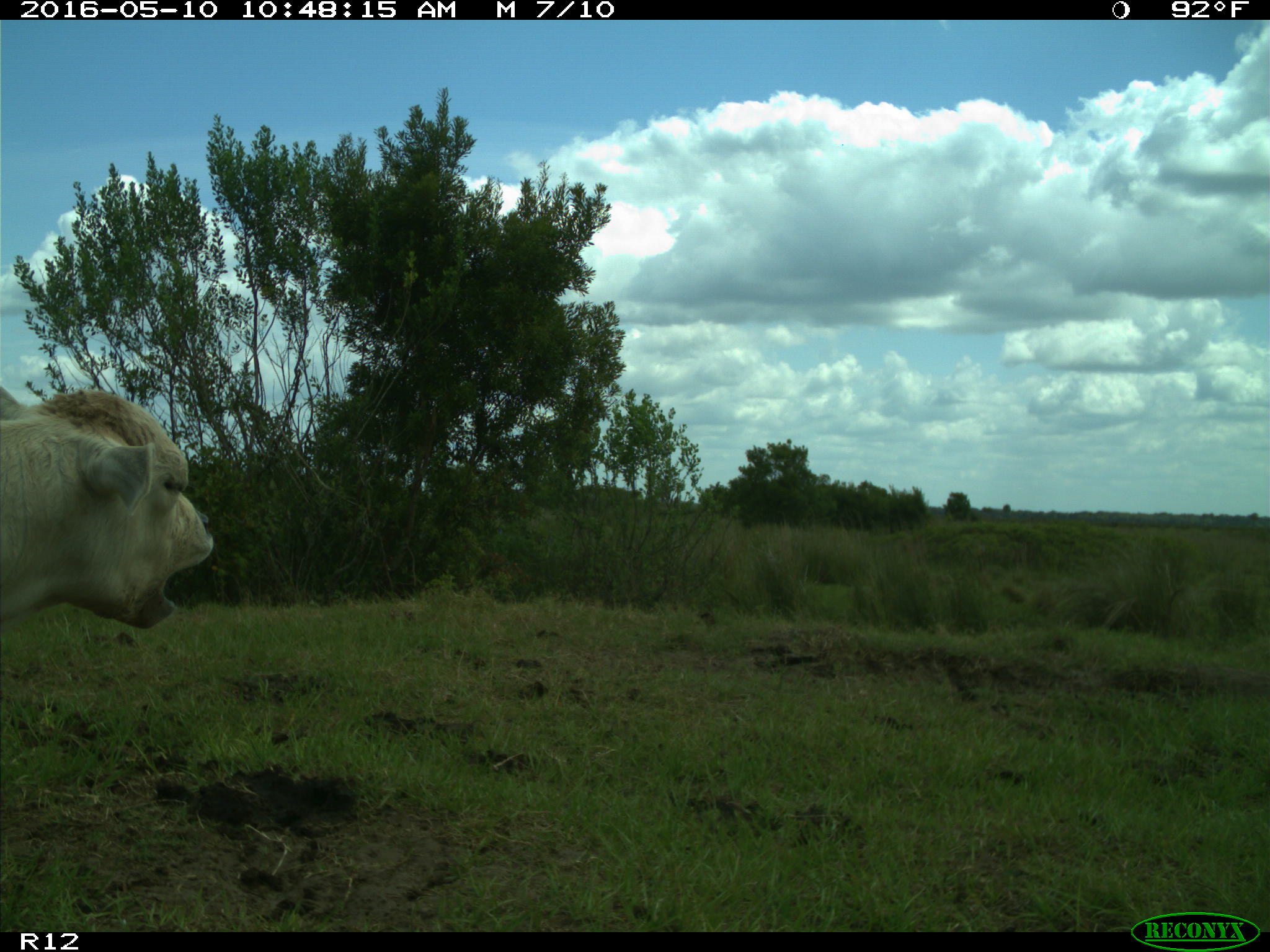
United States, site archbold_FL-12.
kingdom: Animalia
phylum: Chordata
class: Mammalia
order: Artiodactyla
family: Bovidae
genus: Bos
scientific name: Bos taurus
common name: domestic cow